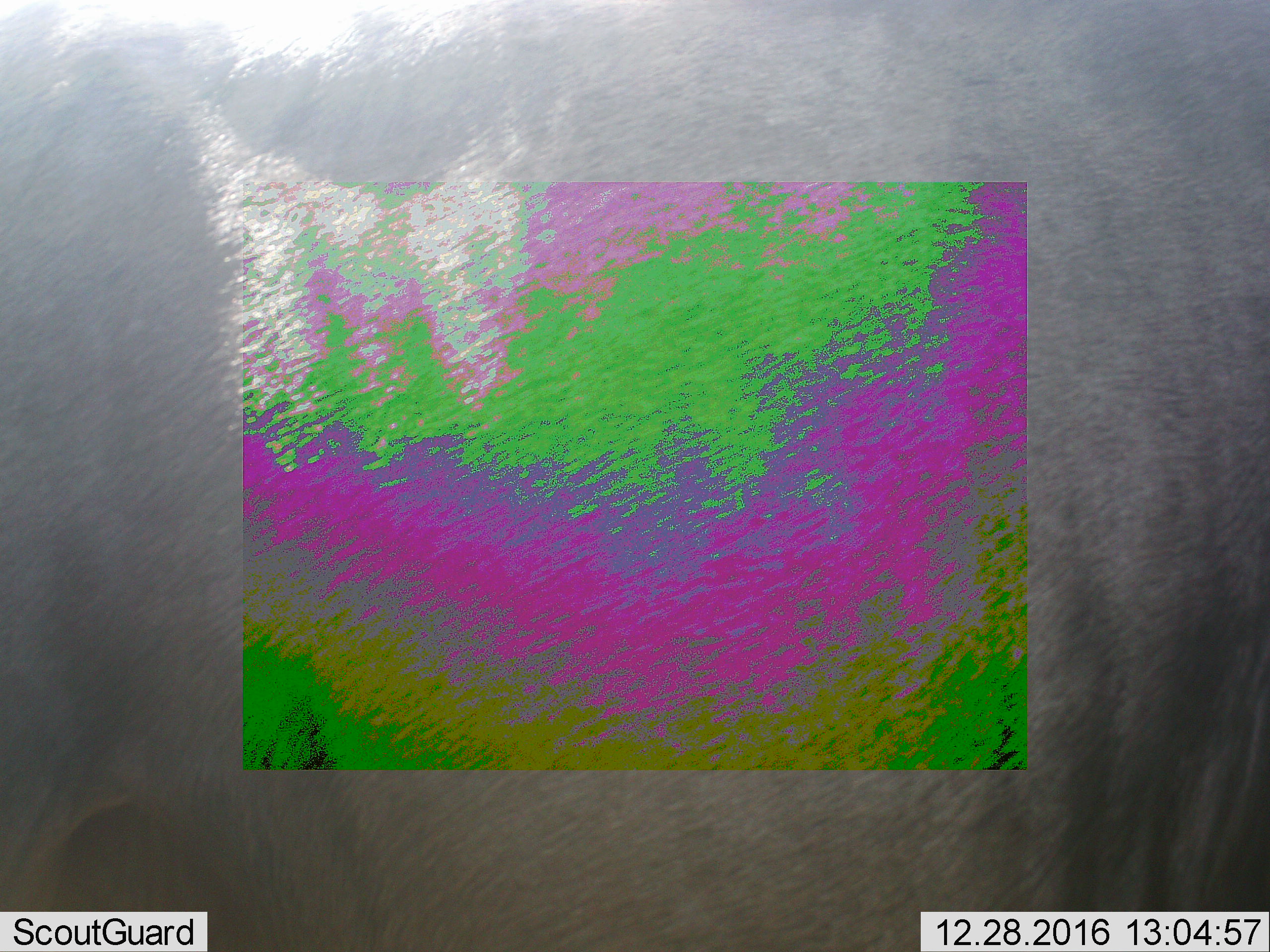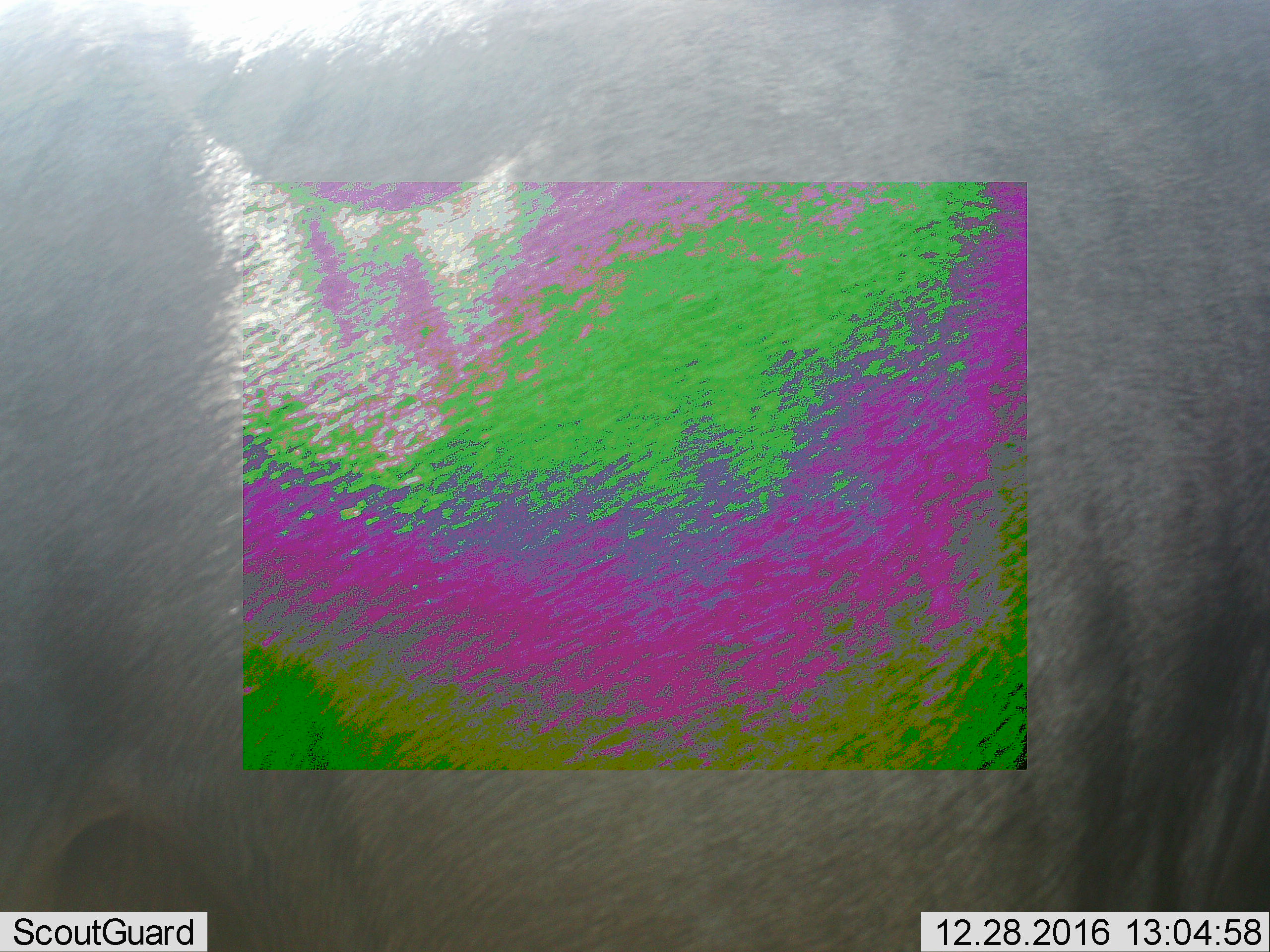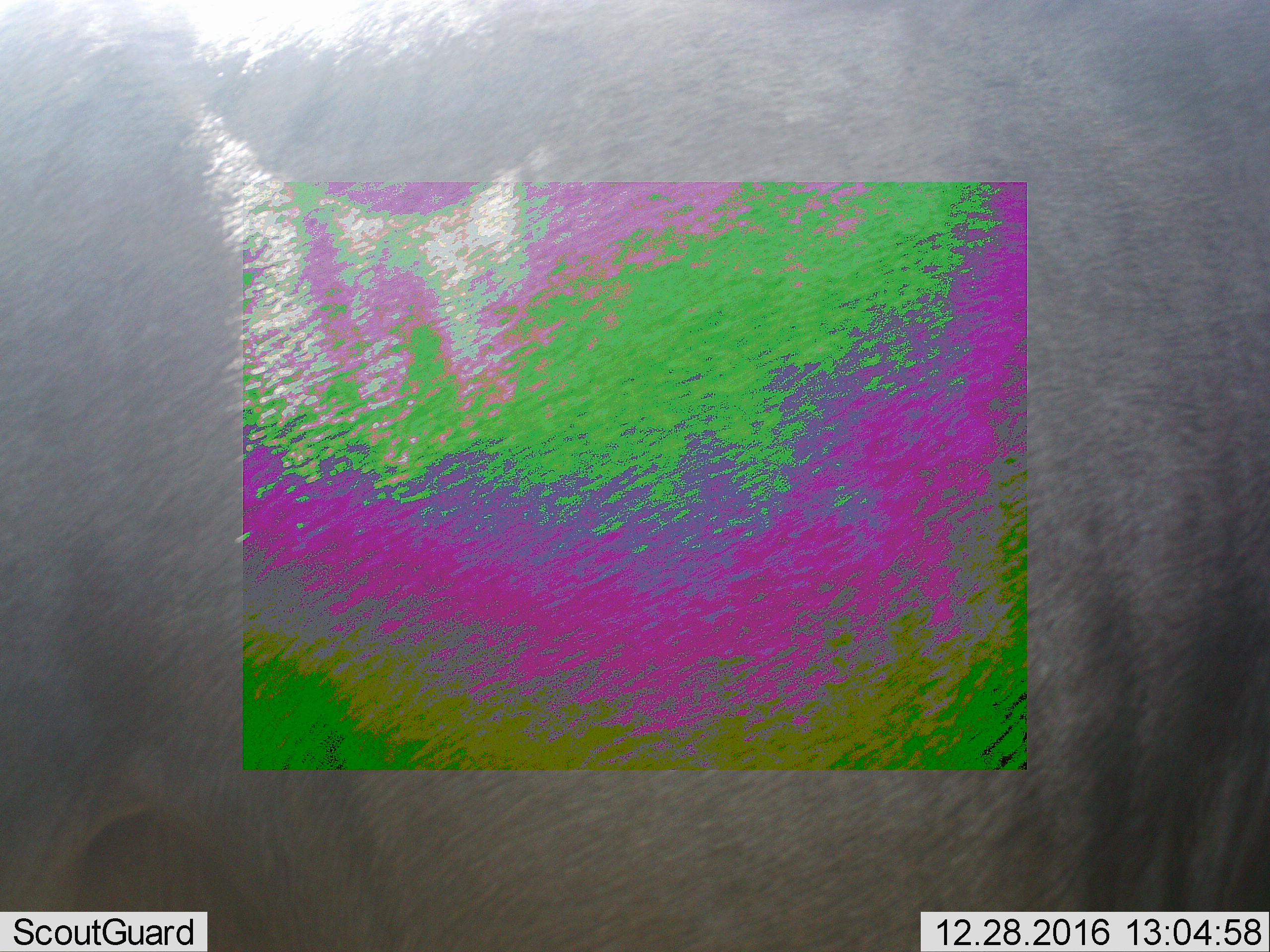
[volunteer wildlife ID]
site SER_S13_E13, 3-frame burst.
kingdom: Animalia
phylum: Chordata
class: Mammalia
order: Artiodactyla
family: Bovidae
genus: Connochaetes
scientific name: Connochaetes taurinus taurinus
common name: blue wildebeest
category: wildebeestblue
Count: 1.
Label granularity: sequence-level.